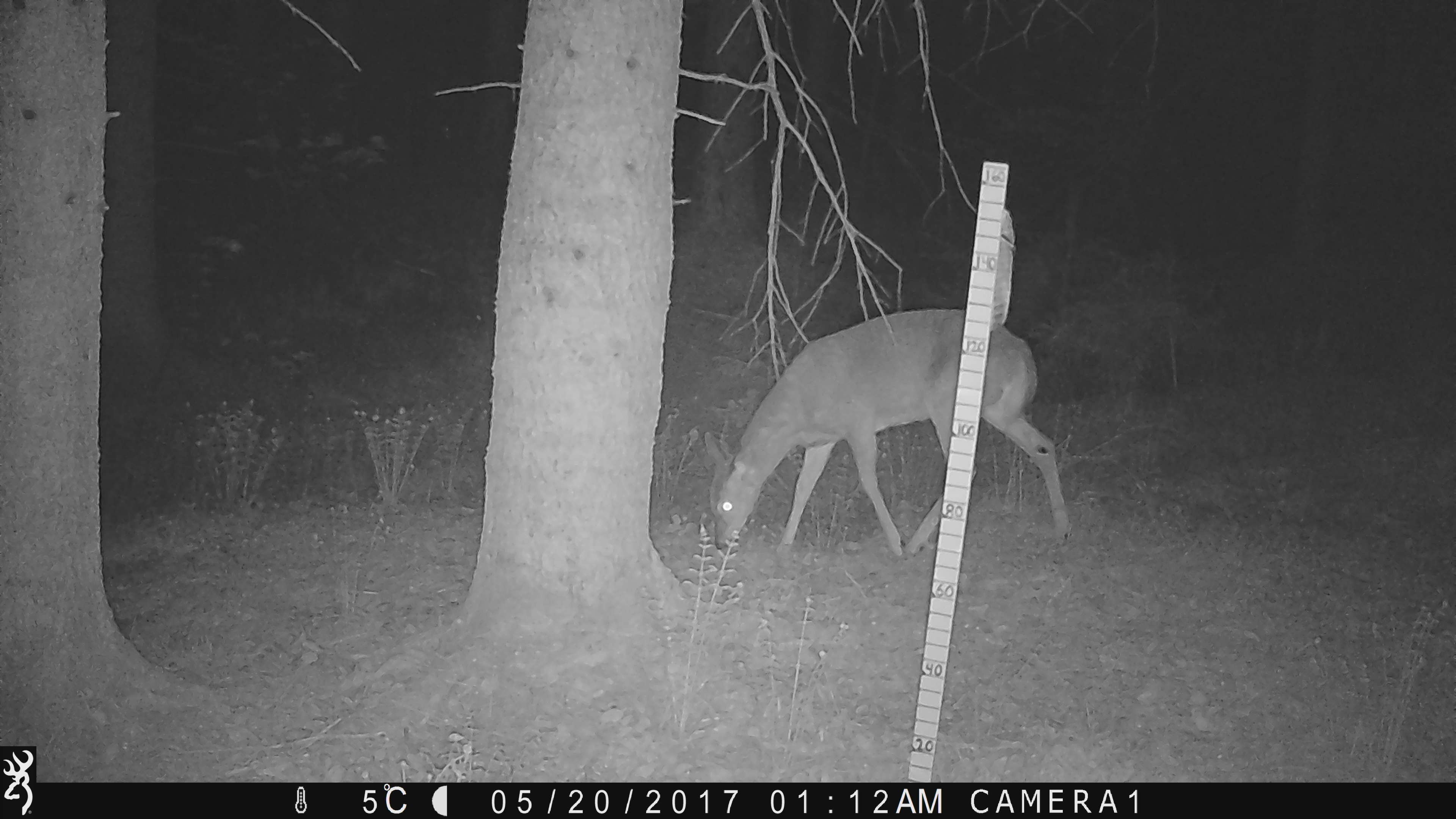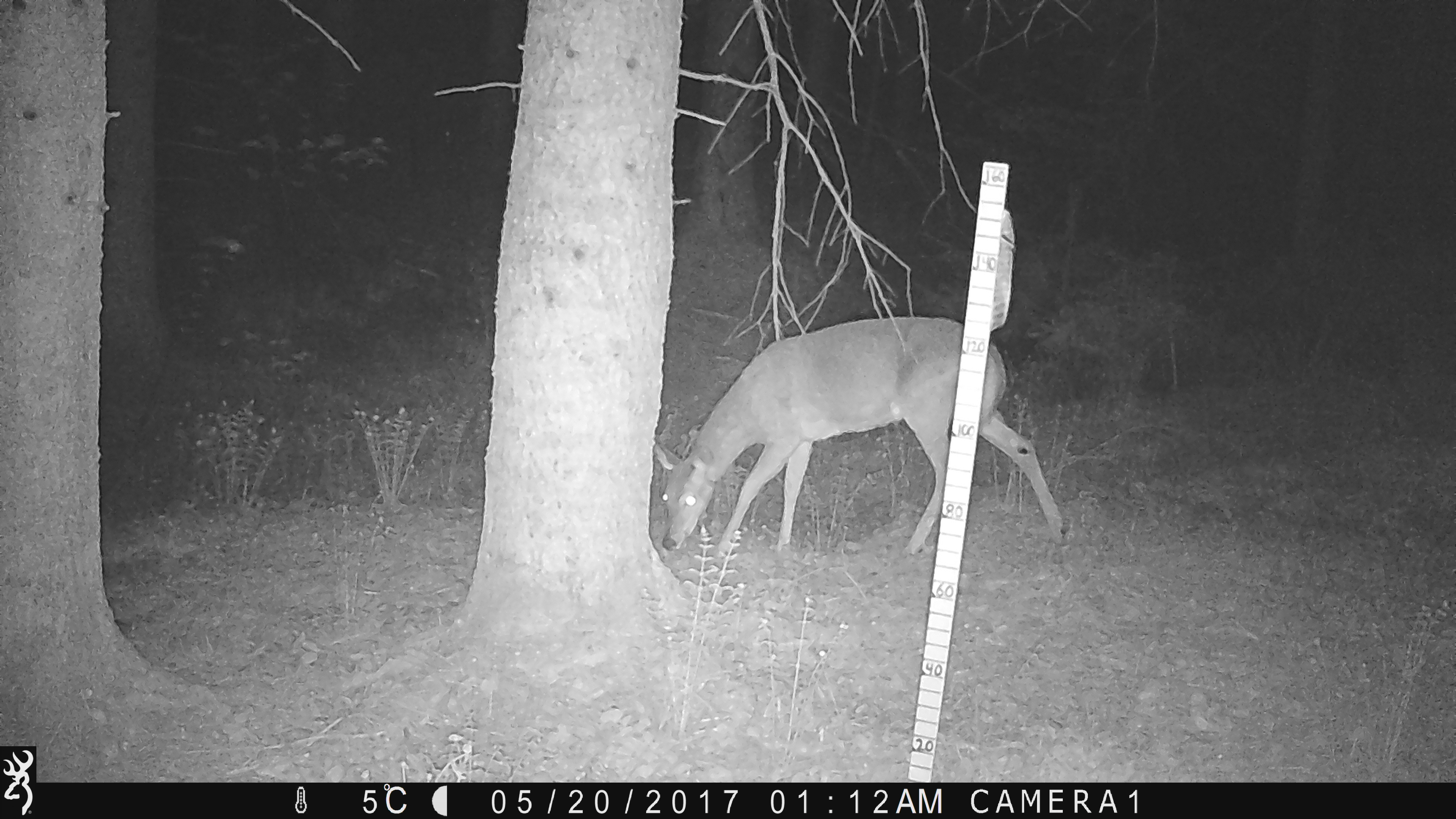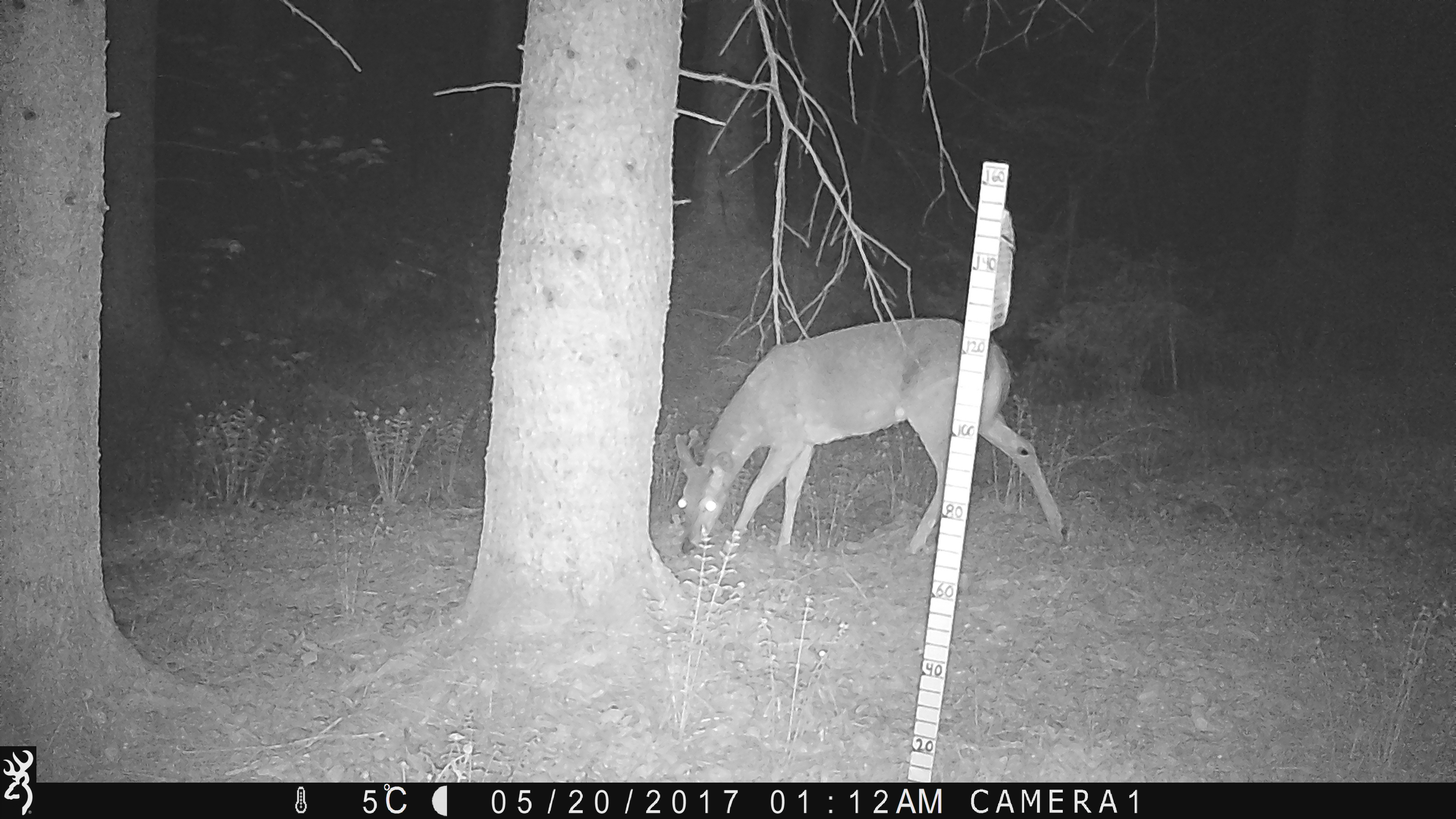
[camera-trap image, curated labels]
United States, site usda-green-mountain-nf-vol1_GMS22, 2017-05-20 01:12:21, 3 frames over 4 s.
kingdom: Animalia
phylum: Chordata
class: Mammalia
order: Artiodactyla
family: Cervidae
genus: Odocoileus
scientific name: Odocoileus virginianus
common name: white-tailed deer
White-tailed deer (Odocoileus virginianus).